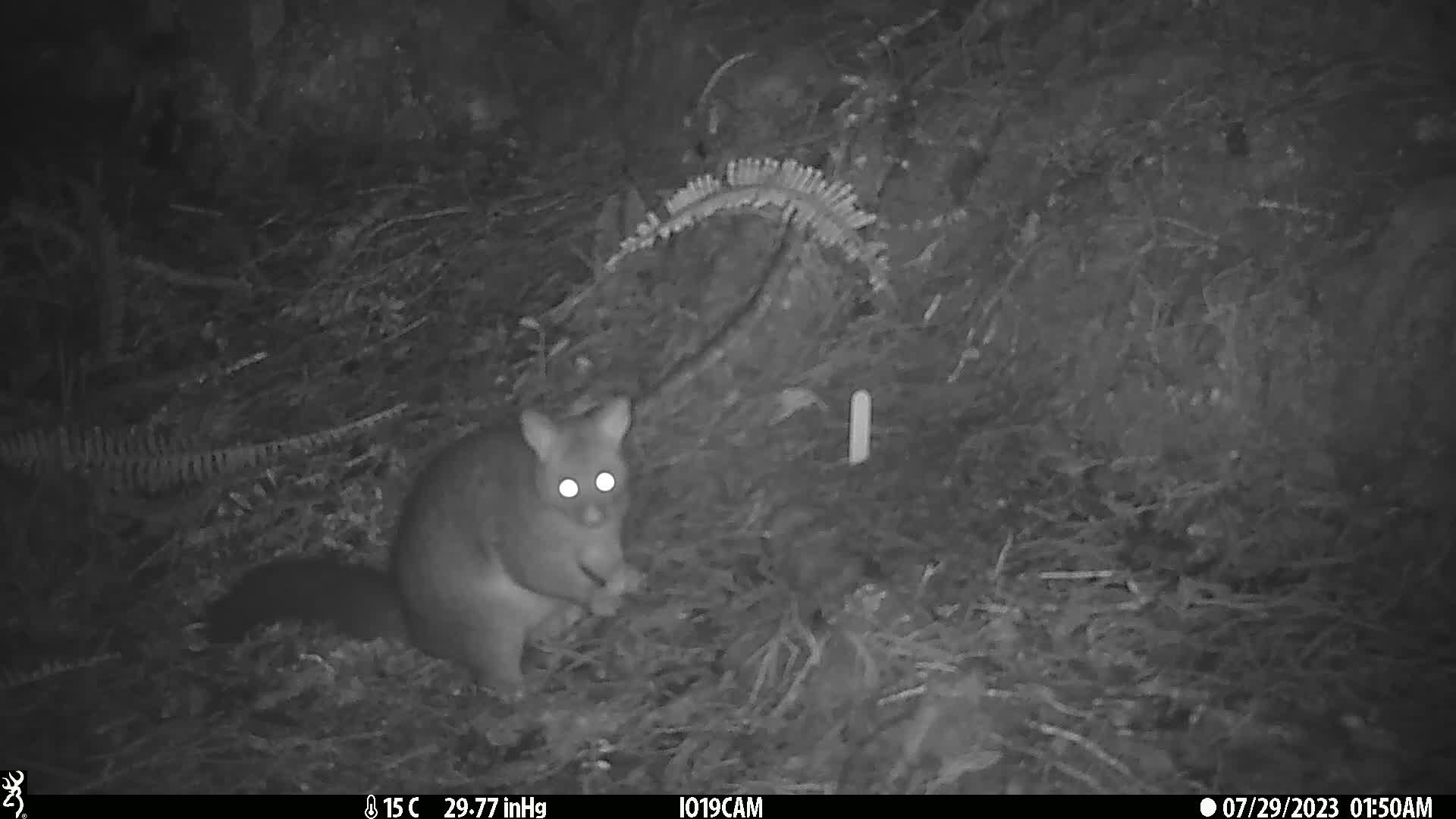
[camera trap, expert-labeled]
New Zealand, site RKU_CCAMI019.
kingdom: Animalia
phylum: Chordata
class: Mammalia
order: Diprotodontia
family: Phalangeridae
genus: Trichosurus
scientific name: Trichosurus vulpecula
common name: common brushtail possum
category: possum